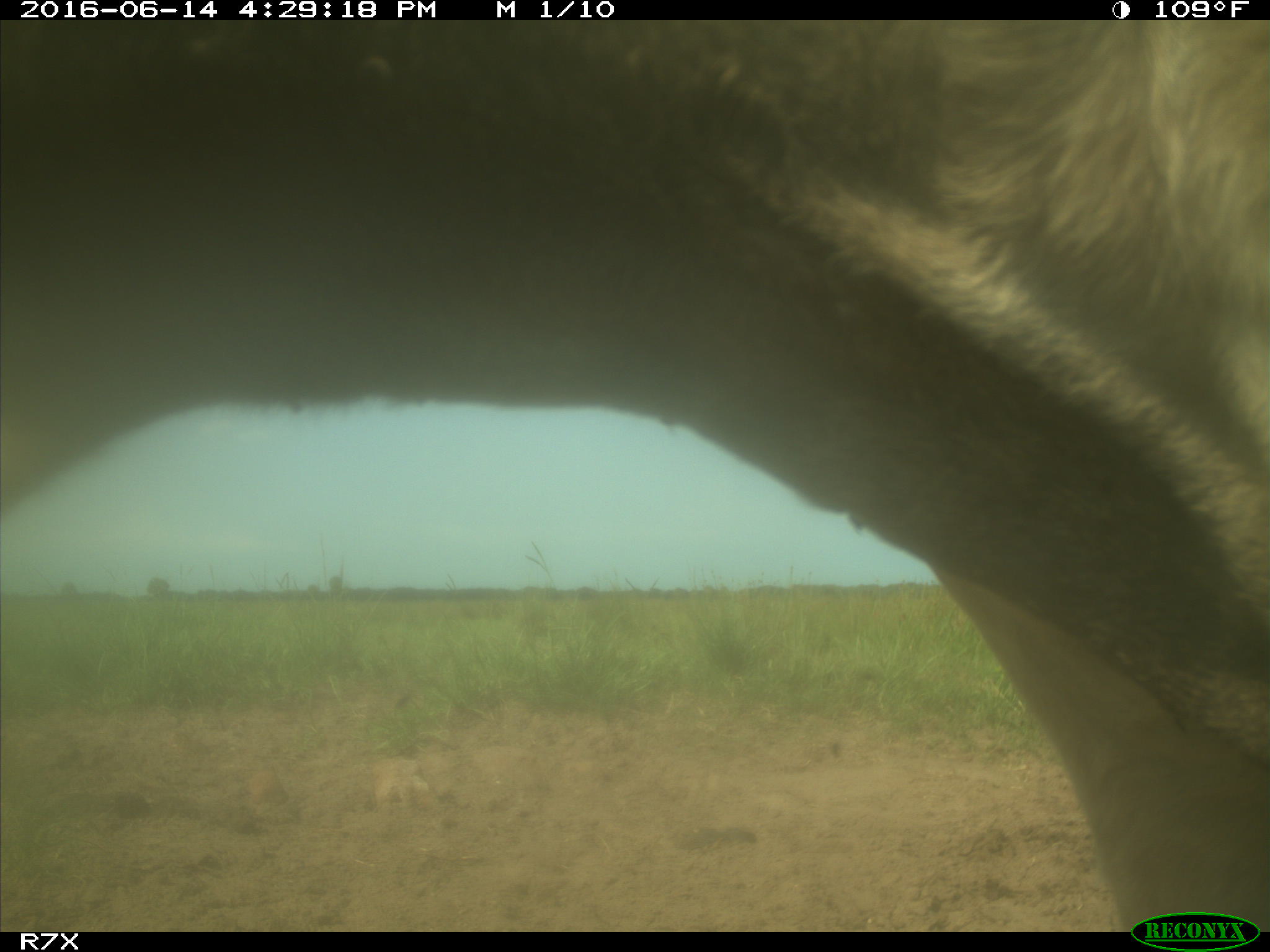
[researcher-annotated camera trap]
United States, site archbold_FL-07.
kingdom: Animalia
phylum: Chordata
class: Mammalia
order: Artiodactyla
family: Bovidae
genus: Bos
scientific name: Bos taurus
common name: domestic cow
Bos taurus (domestic cow).